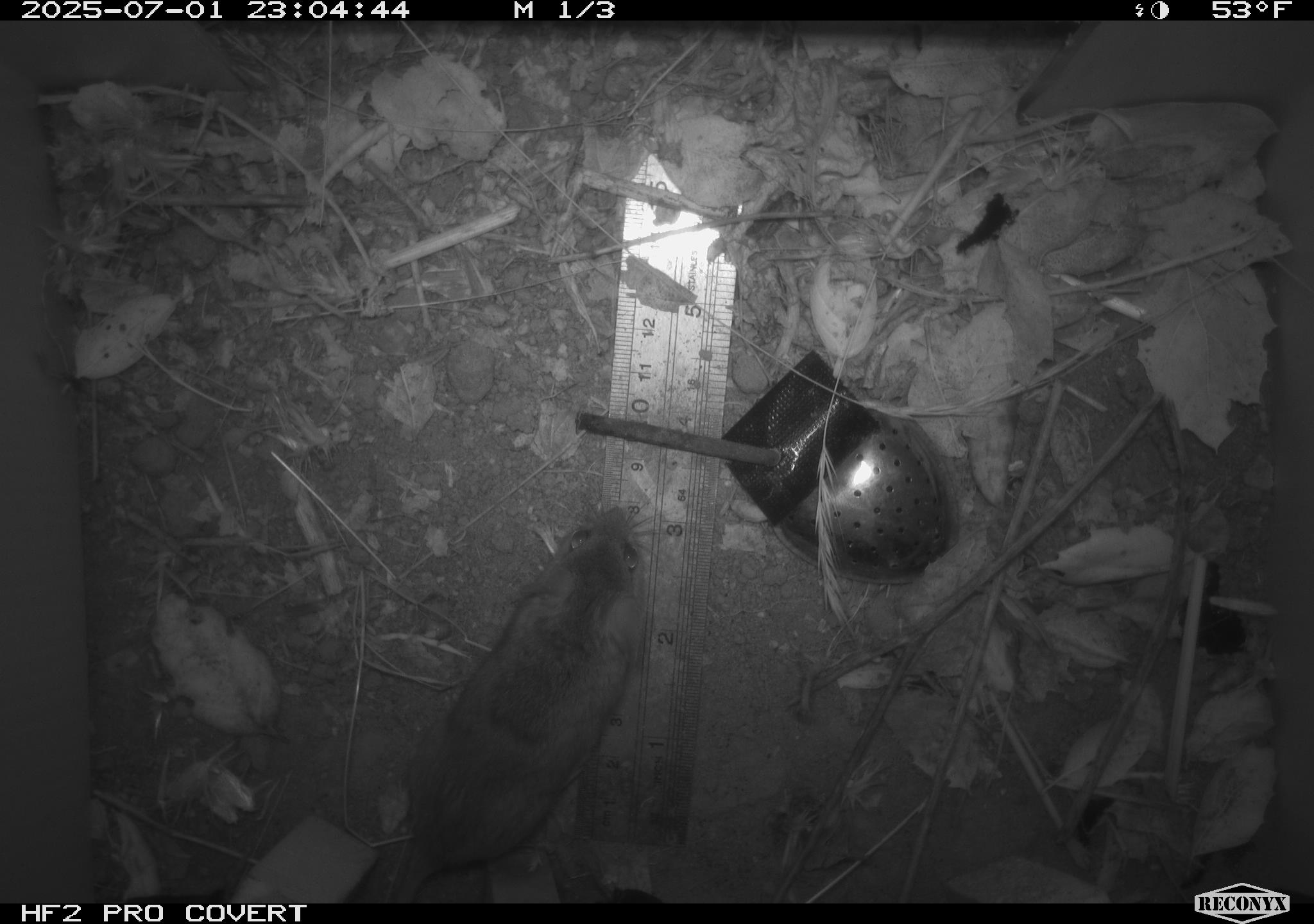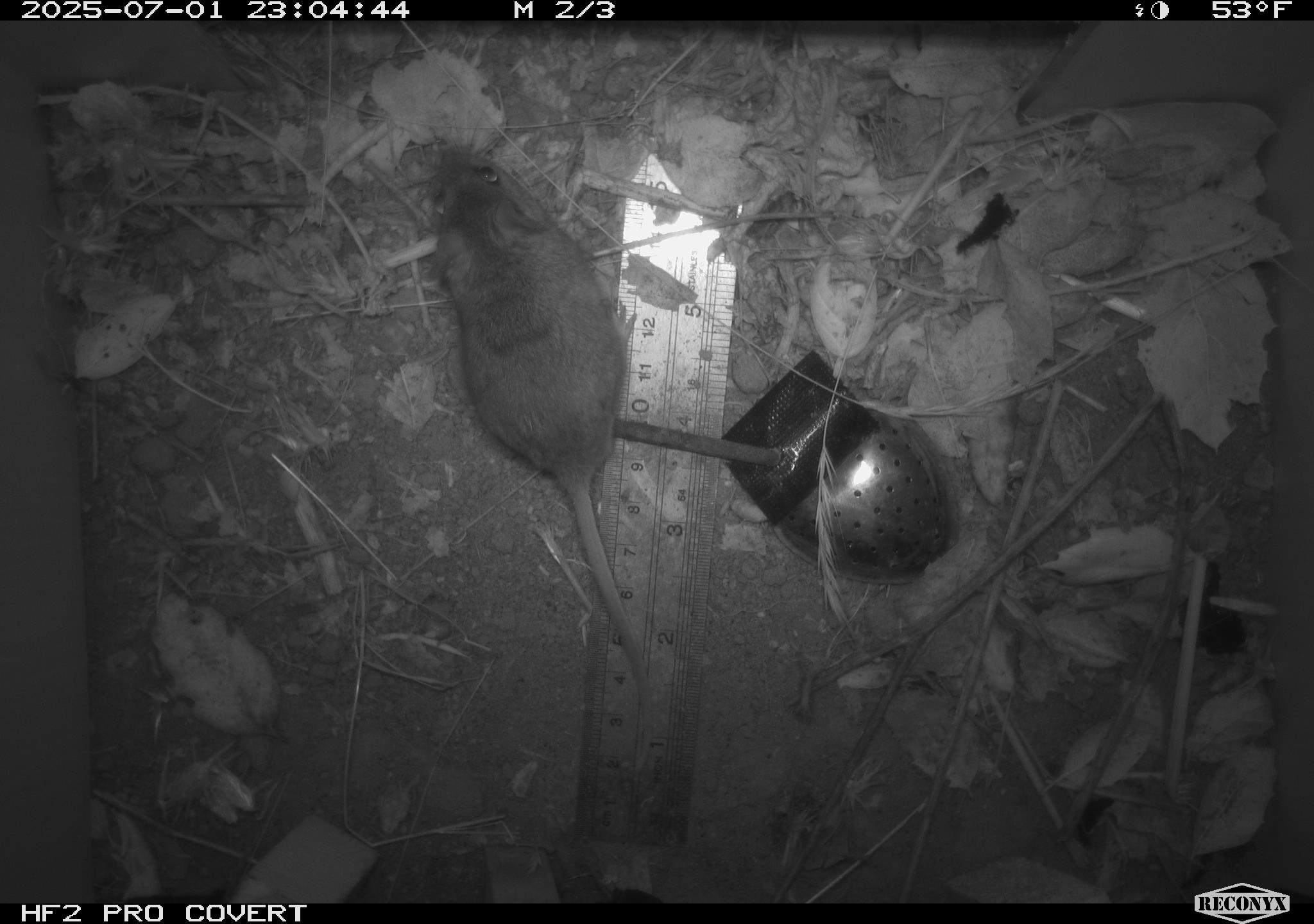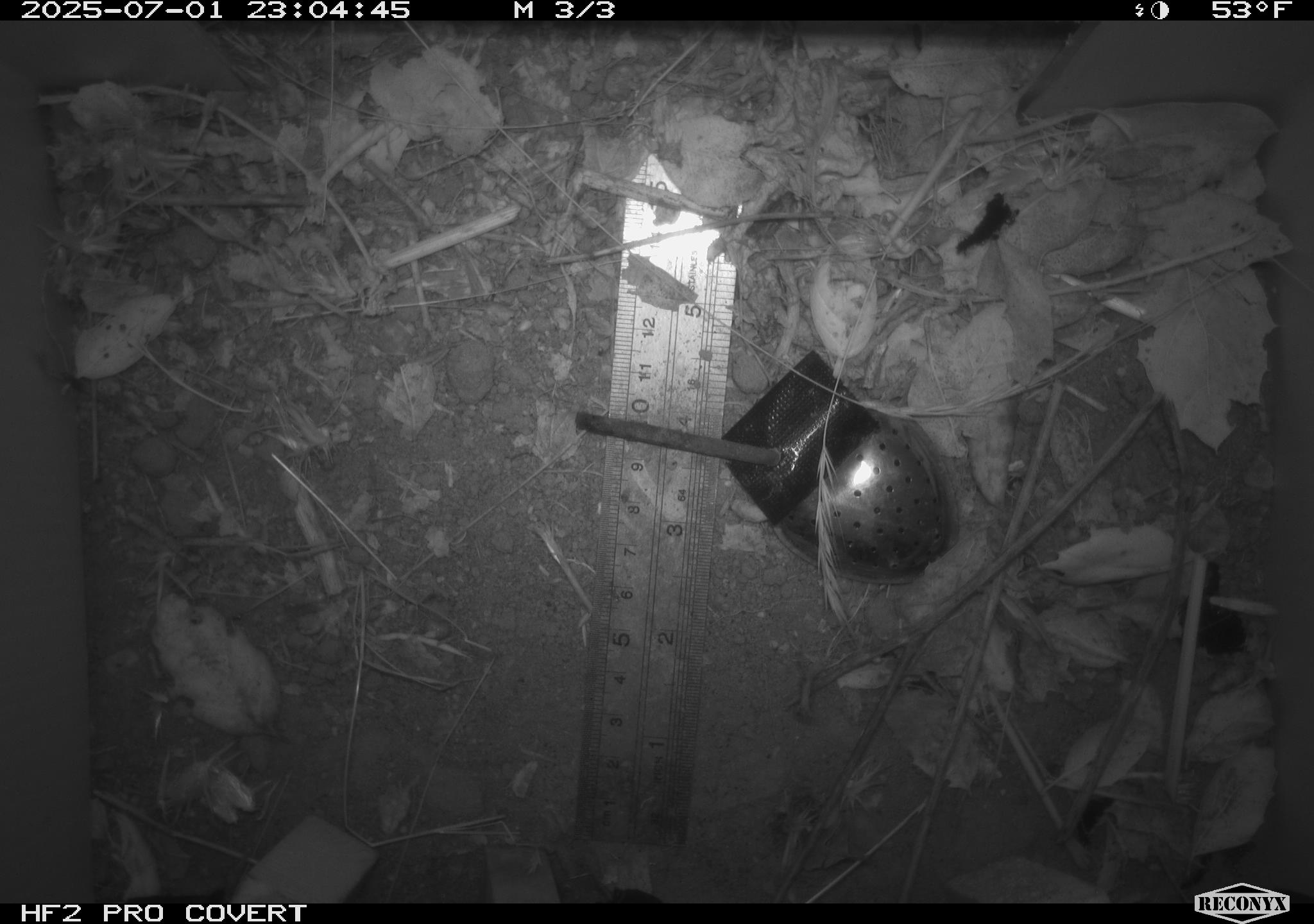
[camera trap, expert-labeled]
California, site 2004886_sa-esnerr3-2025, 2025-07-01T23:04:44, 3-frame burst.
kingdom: Animalia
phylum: Chordata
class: Mammalia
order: Rodentia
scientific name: Rodentia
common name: rodent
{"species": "rodent (Rodentia)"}